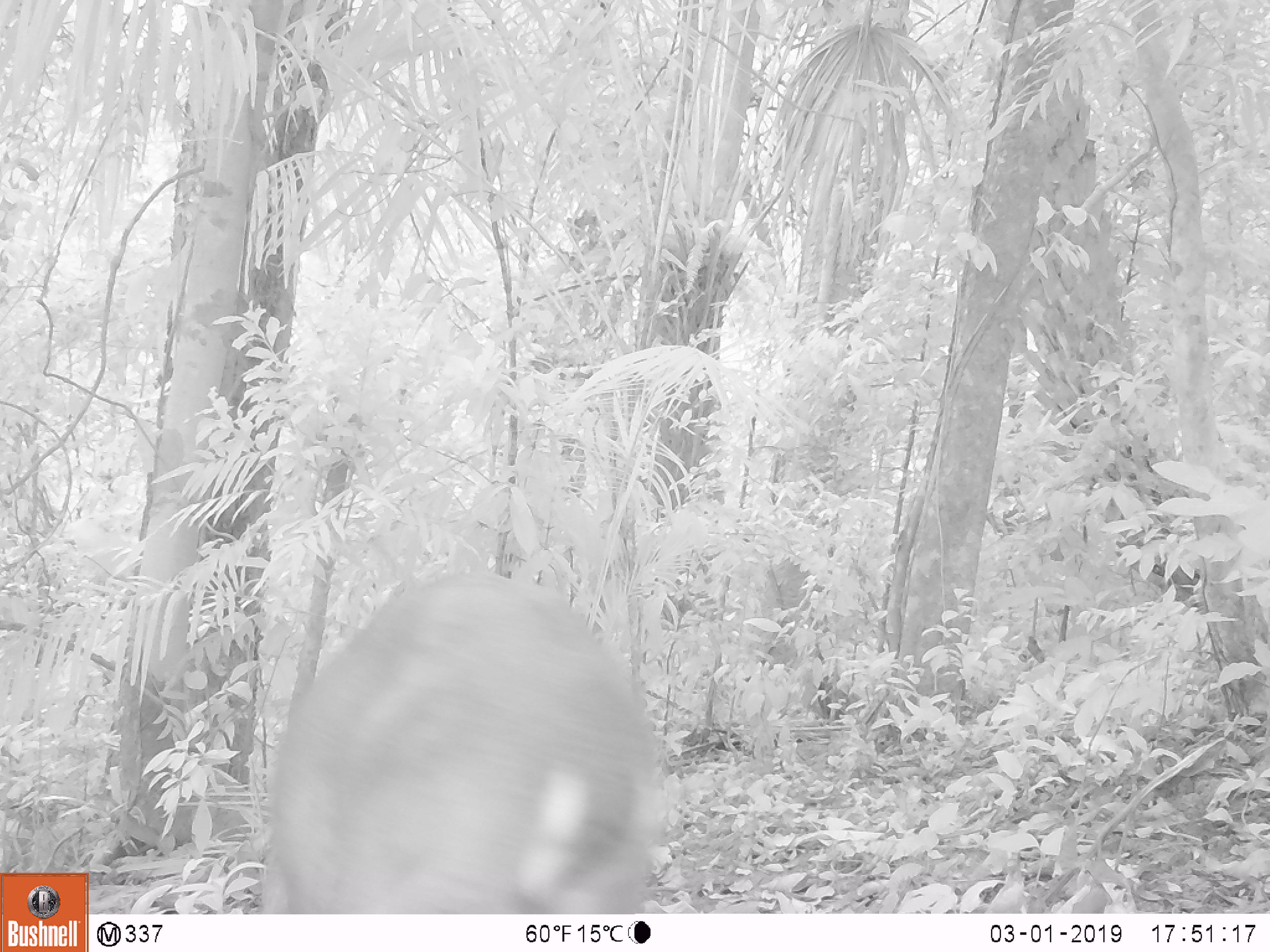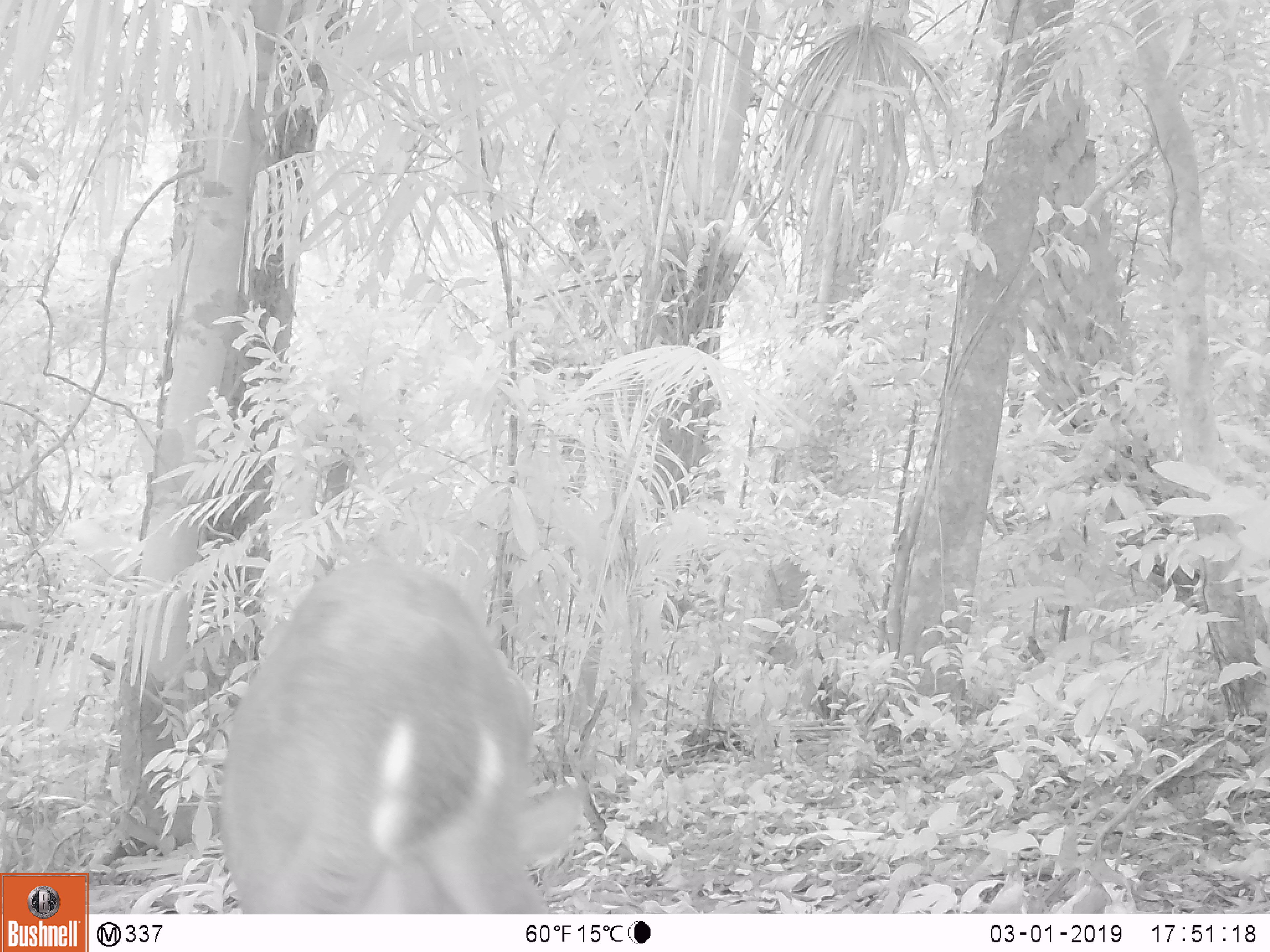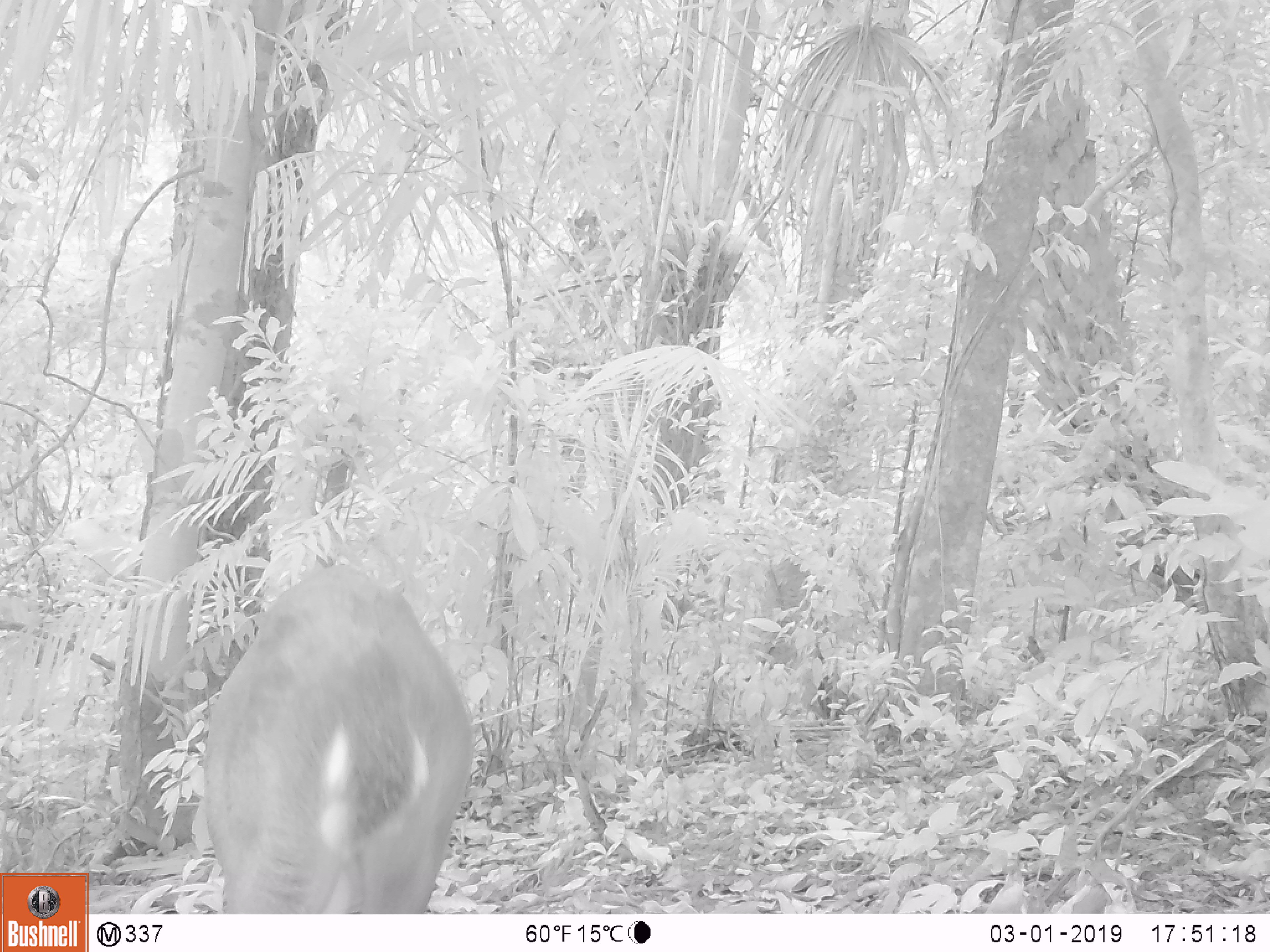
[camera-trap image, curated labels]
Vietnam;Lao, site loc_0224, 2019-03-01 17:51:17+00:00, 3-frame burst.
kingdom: Animalia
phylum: Chordata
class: Mammalia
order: Artiodactyla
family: Cervidae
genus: Muntiacus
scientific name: Muntiacus vuquangensis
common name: large-antlered muntjac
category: large antlered muntjac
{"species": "large antlered muntjac (large-antlered muntjac) (Muntiacus vuquangensis)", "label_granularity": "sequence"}